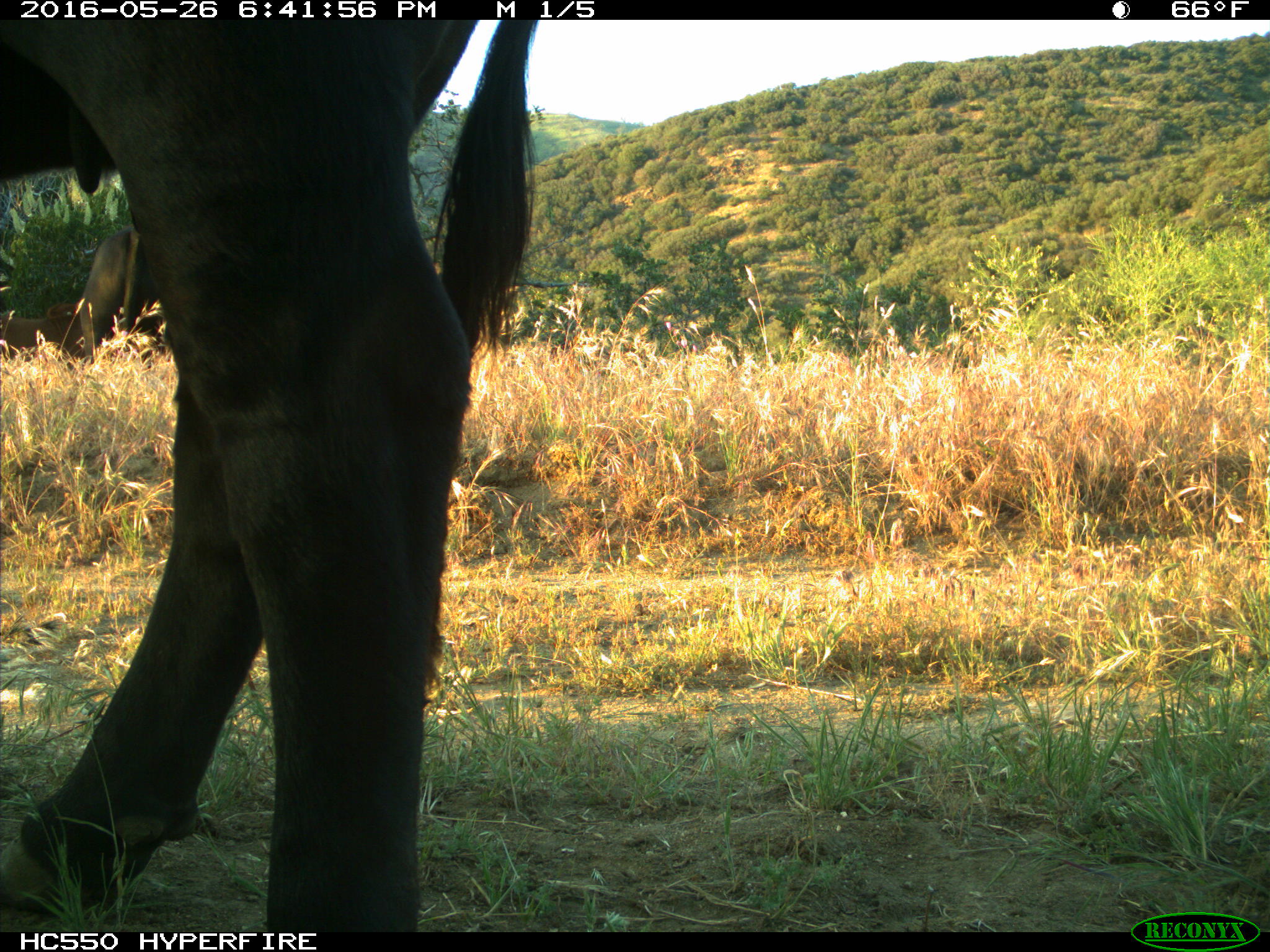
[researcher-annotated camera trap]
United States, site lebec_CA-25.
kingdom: Animalia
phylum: Chordata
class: Mammalia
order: Artiodactyla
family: Bovidae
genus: Bos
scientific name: Bos taurus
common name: domestic cow